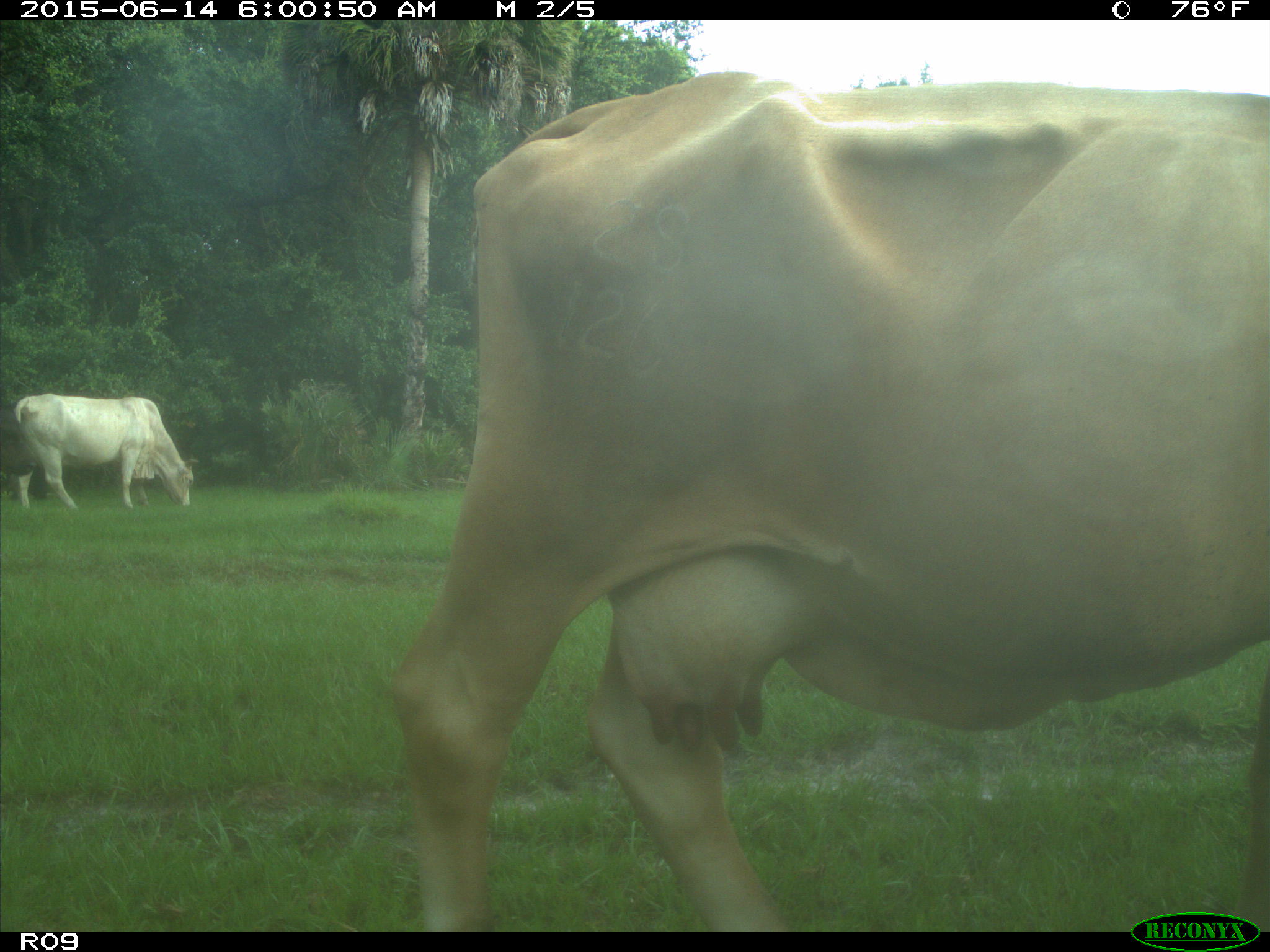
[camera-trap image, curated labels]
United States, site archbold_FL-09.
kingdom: Animalia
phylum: Chordata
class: Mammalia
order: Artiodactyla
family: Bovidae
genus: Bos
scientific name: Bos taurus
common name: domestic cow